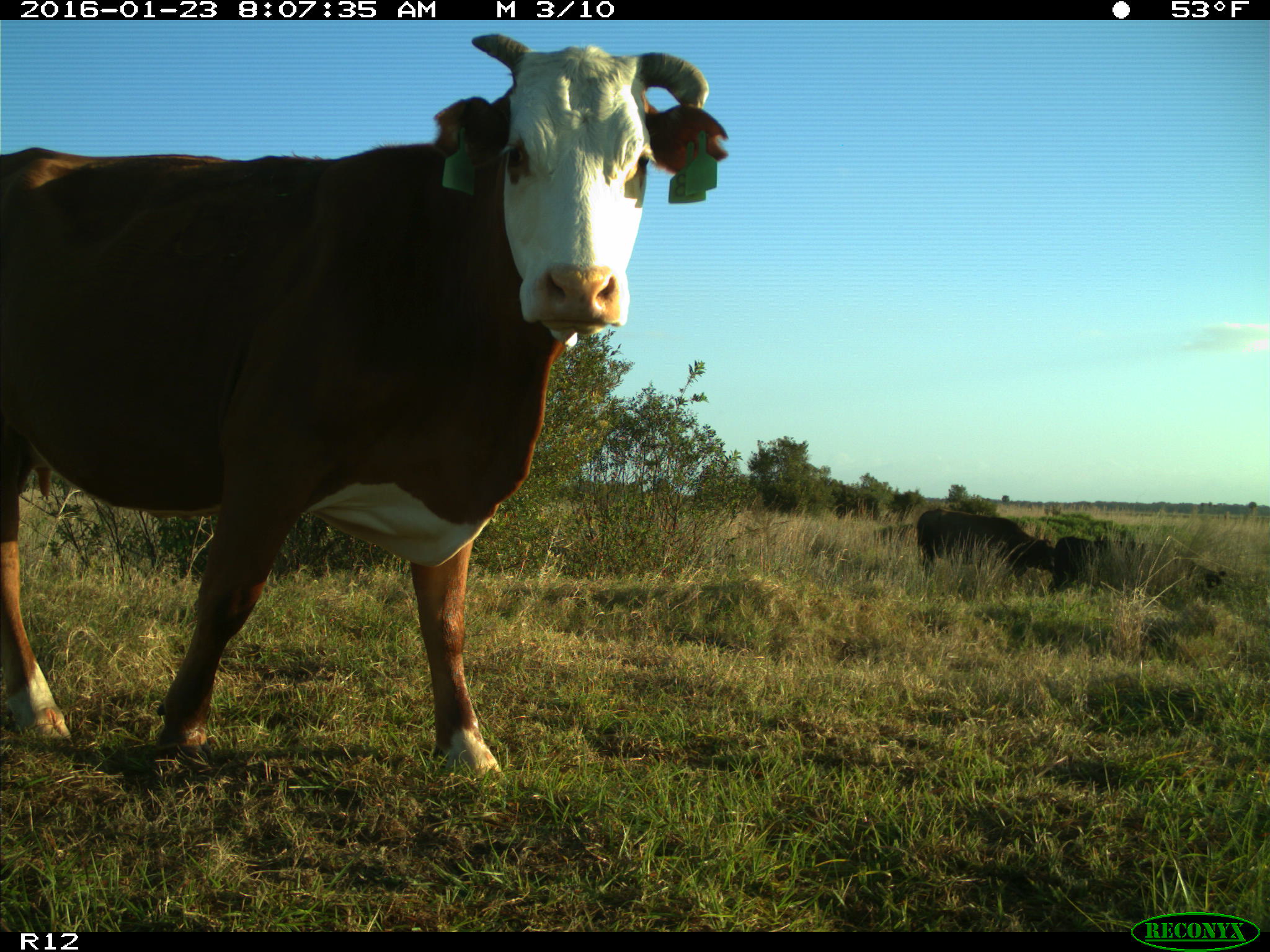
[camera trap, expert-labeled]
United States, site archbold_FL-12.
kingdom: Animalia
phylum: Chordata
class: Mammalia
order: Artiodactyla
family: Bovidae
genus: Bos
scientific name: Bos taurus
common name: domestic cow